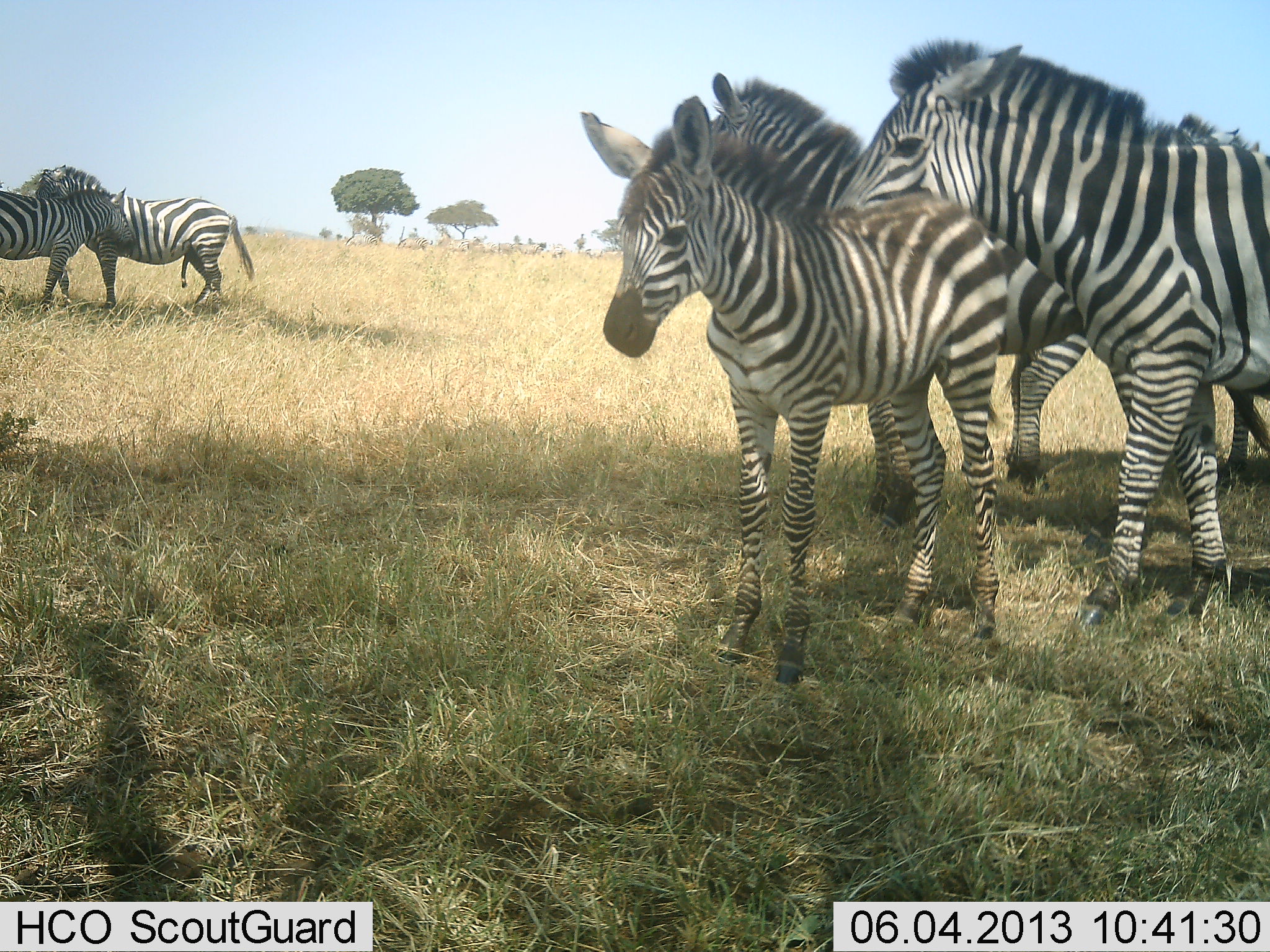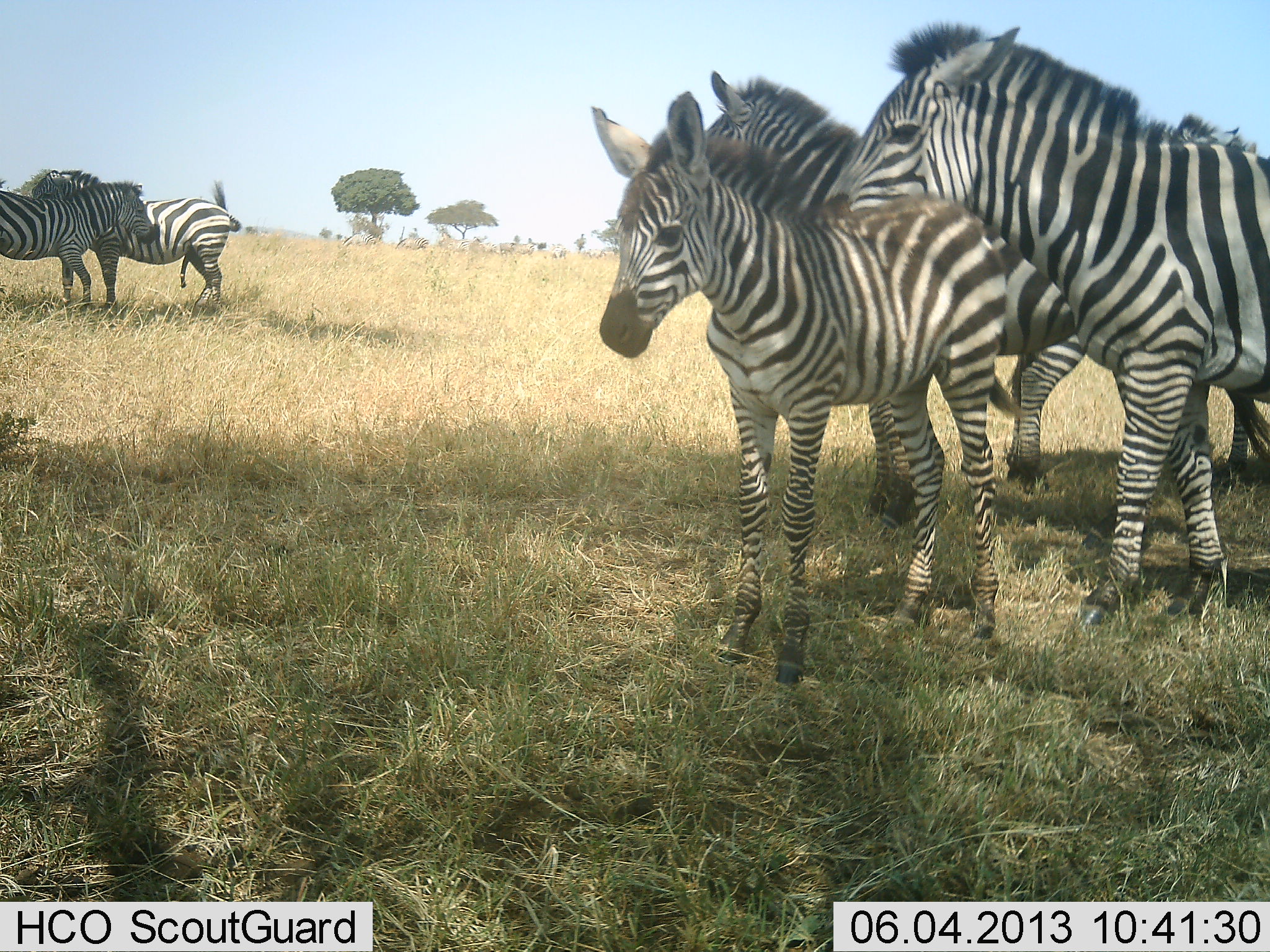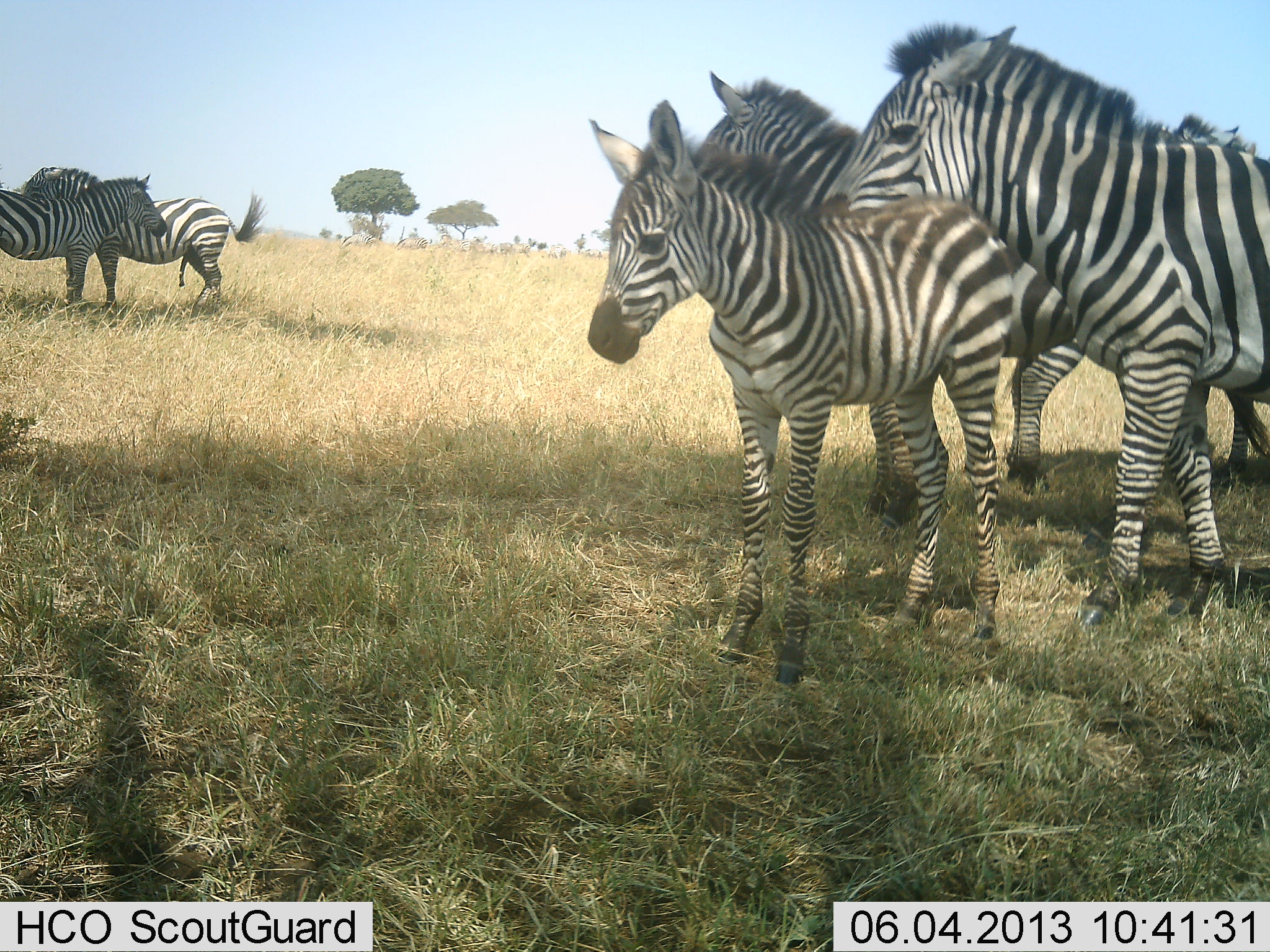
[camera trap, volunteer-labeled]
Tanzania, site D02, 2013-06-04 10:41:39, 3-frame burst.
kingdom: Animalia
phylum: Chordata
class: Mammalia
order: Perissodactyla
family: Equidae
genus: Equus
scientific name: Equus quagga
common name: plains zebra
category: zebra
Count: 6.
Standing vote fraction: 70%.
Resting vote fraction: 10%.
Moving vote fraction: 20%.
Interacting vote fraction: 50%.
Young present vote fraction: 60%.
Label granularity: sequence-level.